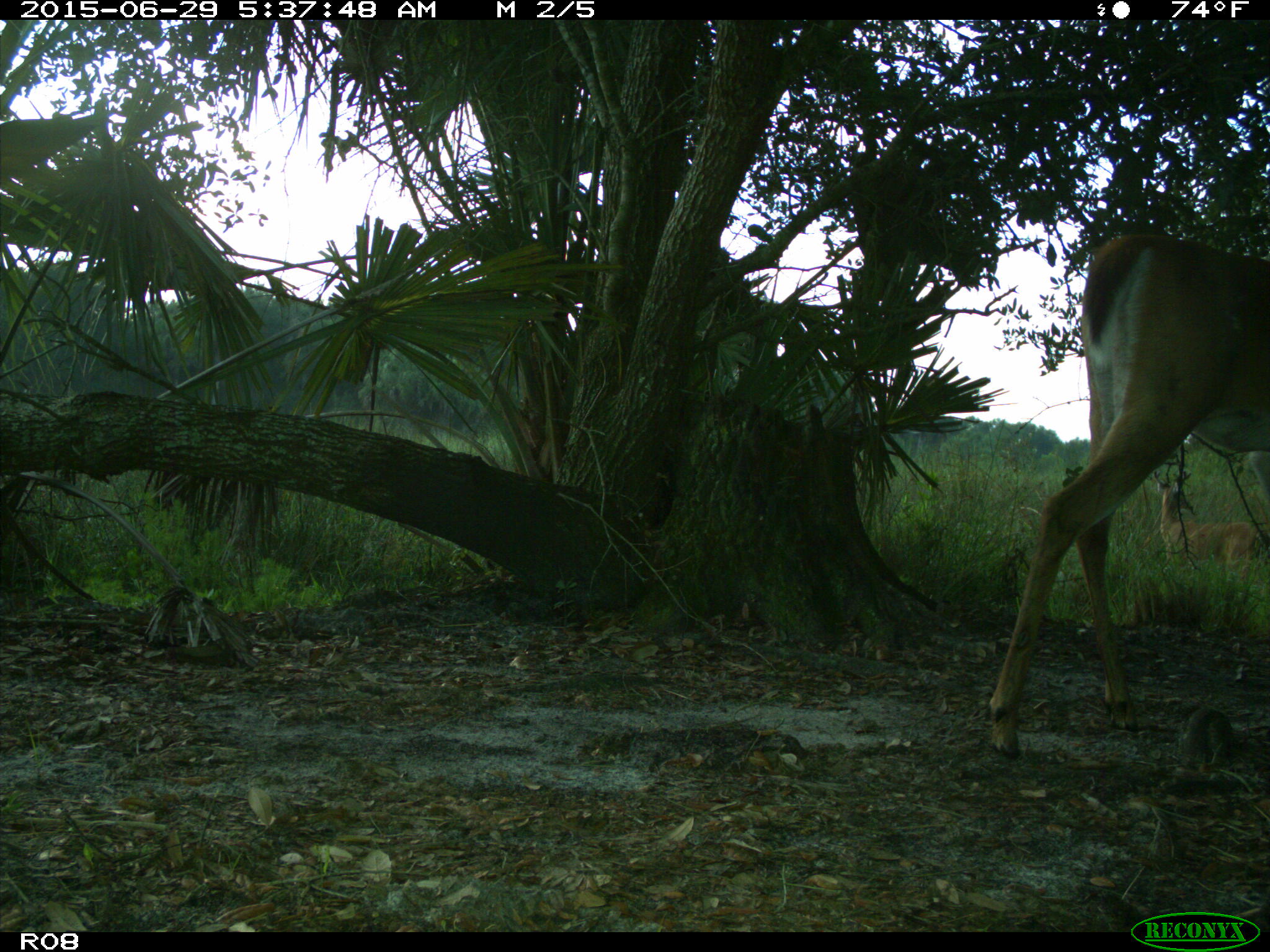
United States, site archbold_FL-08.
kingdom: Animalia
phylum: Chordata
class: Mammalia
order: Artiodactyla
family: Cervidae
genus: Odocoileus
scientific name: Odocoileus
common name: deer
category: unidentified deer